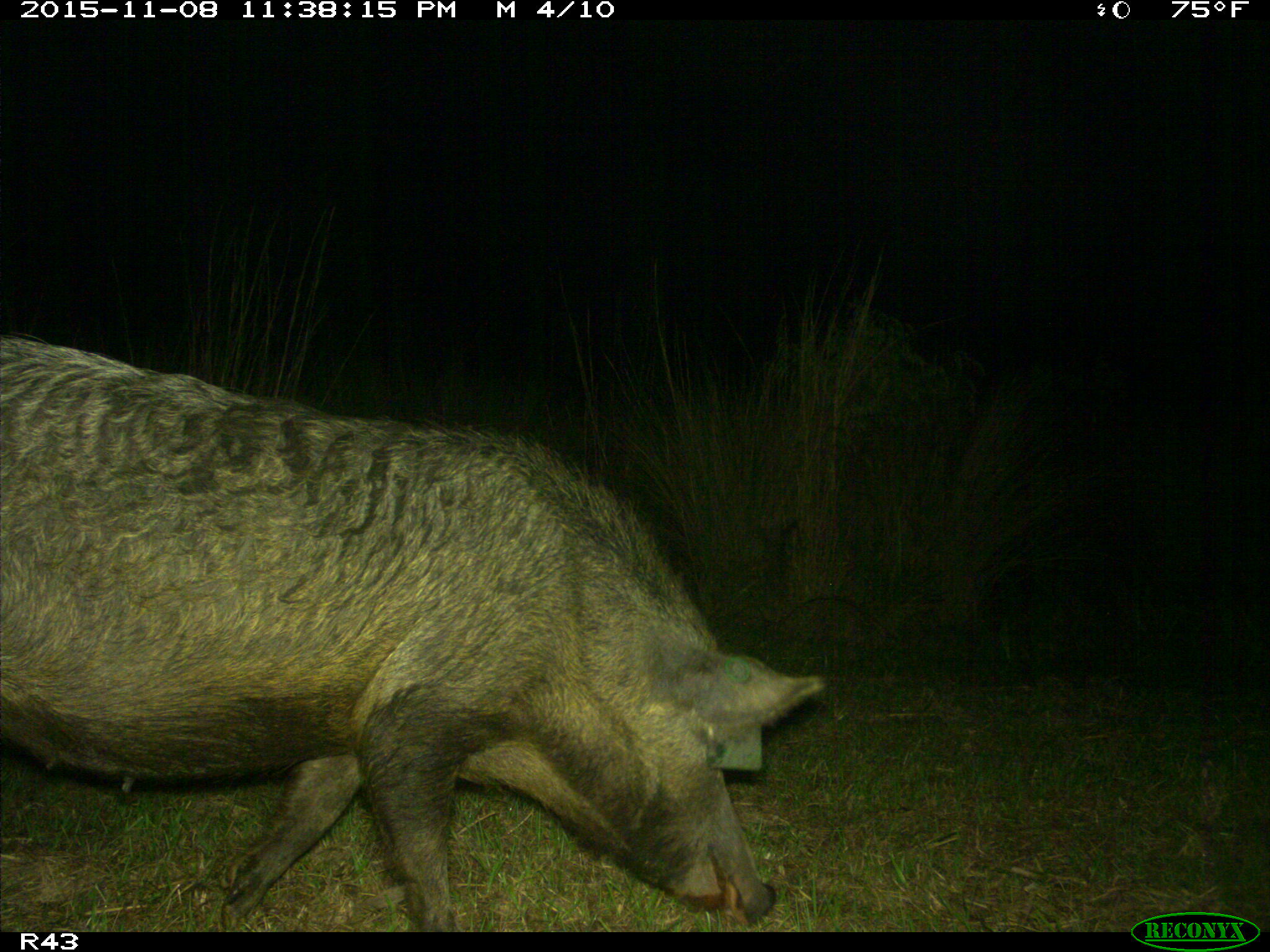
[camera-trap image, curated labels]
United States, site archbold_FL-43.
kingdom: Animalia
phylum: Chordata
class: Mammalia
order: Artiodactyla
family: Suidae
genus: Sus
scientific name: Sus scrofa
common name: wild boar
Sus scrofa (wild boar).